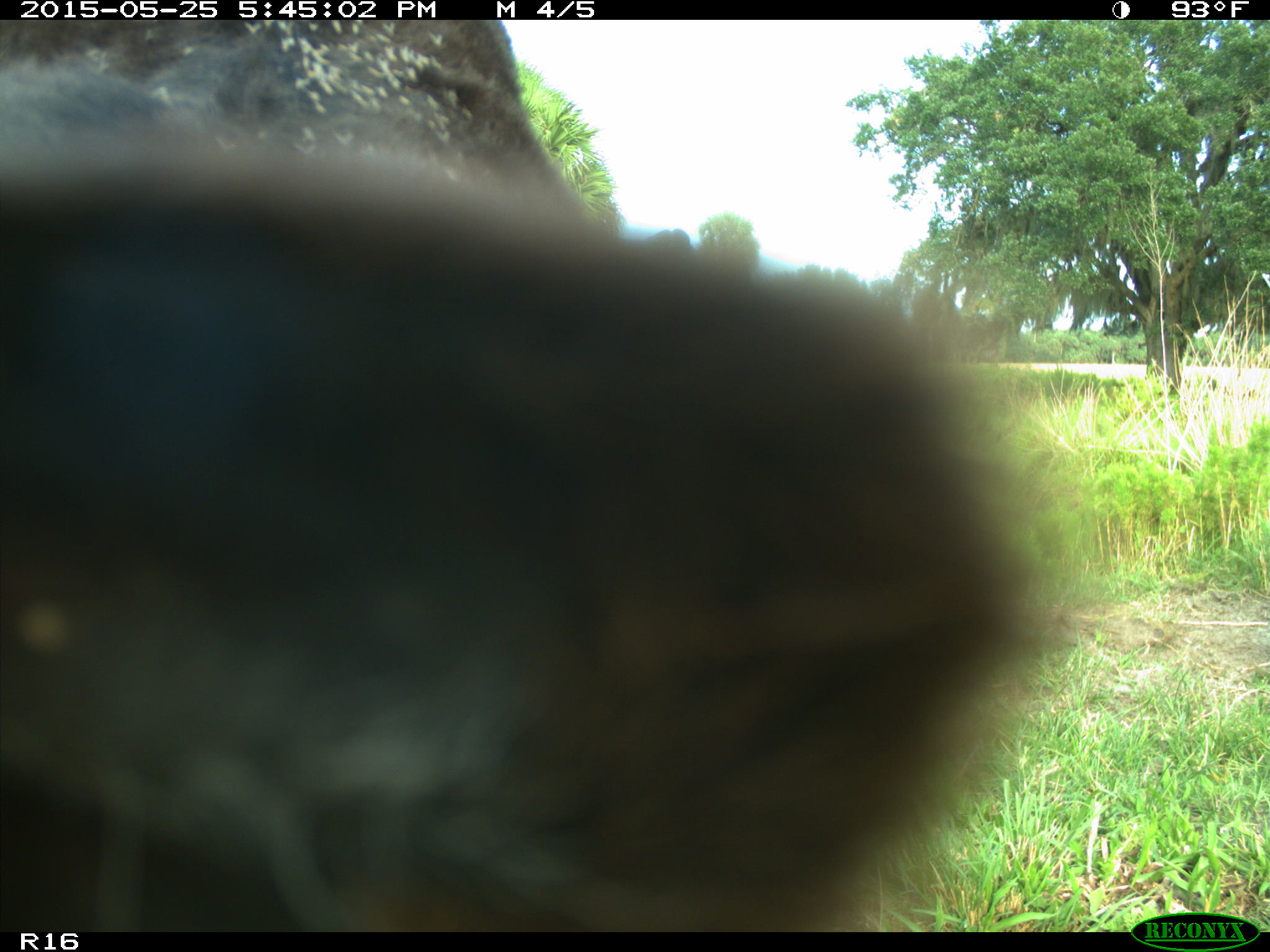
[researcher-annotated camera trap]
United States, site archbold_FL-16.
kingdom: Animalia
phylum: Chordata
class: Mammalia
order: Artiodactyla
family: Bovidae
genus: Bos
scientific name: Bos taurus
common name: domestic cow